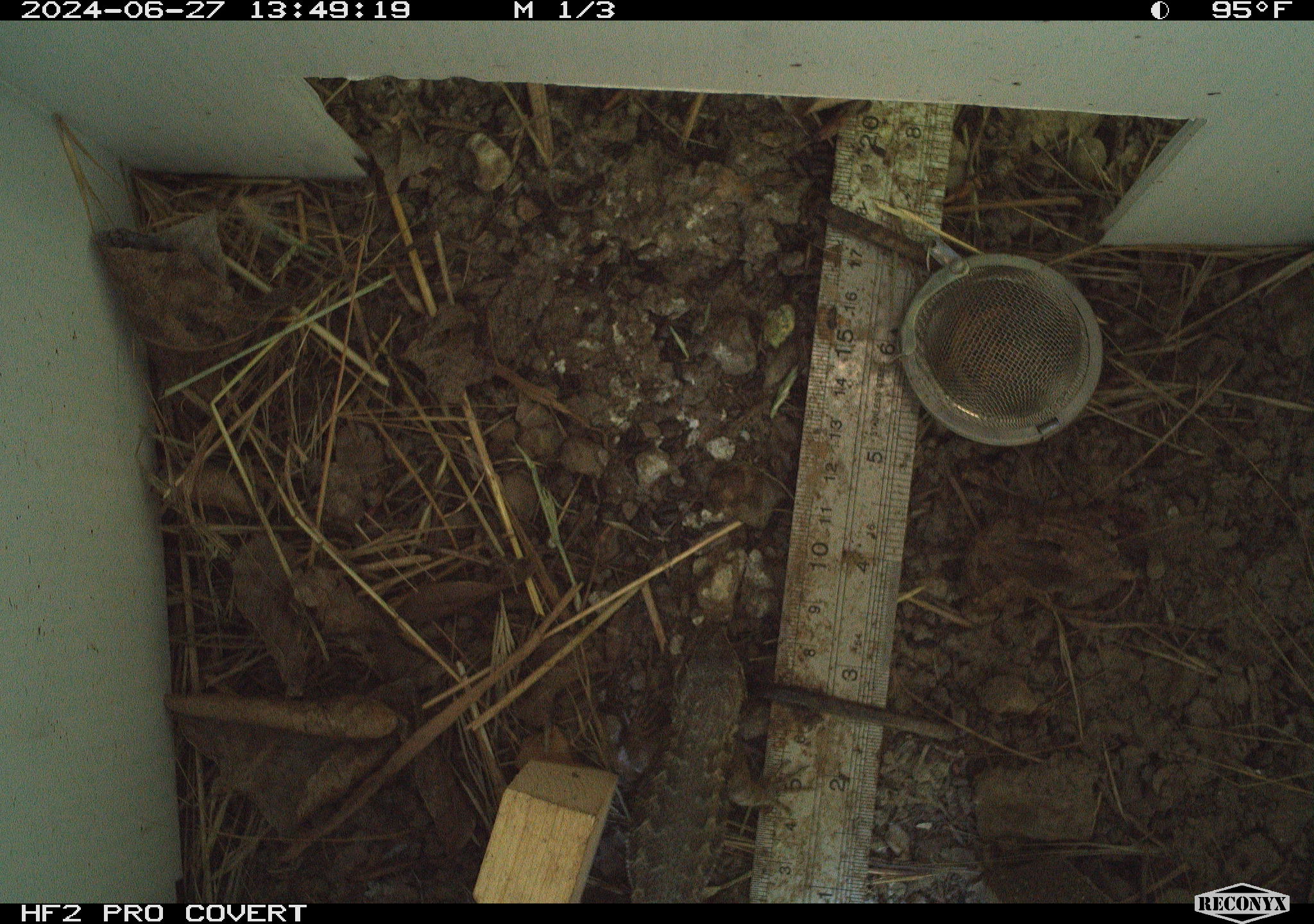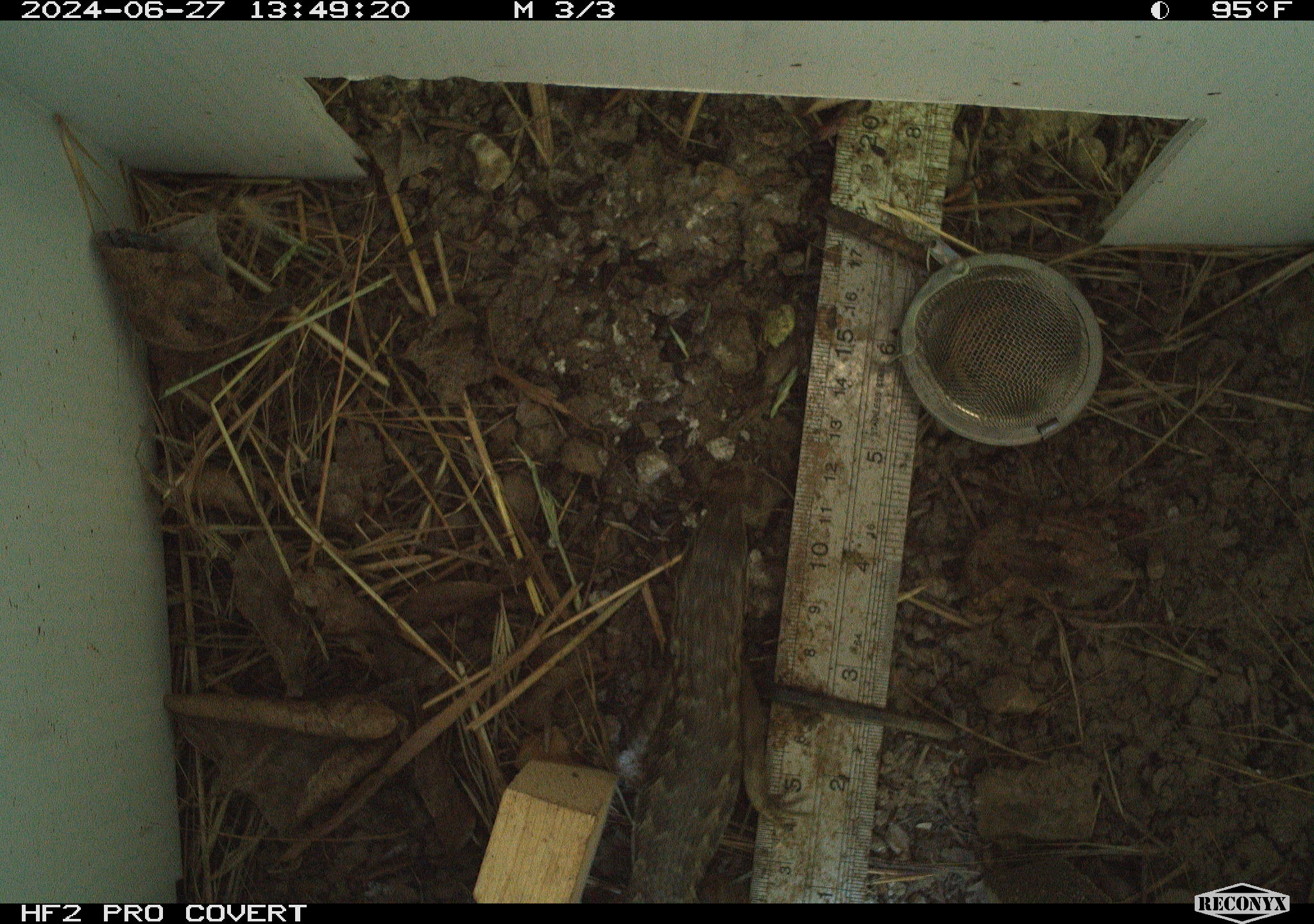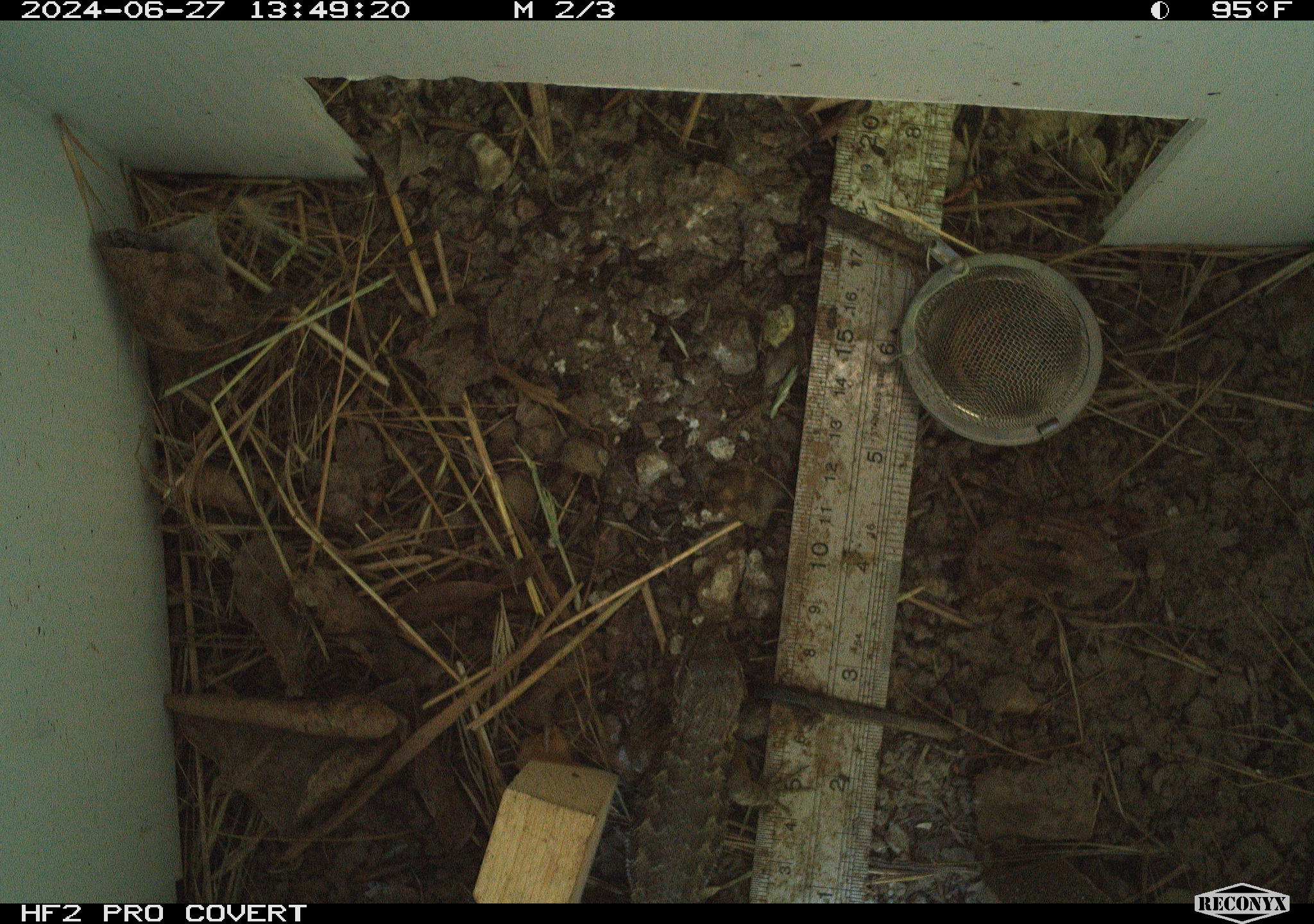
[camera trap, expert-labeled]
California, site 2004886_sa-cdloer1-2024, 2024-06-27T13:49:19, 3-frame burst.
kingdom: Animalia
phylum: Chordata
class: Reptilia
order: Squamata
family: Phrynosomatidae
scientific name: Phrynosomatidae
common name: phrynosomatid lizards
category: phrynosomatidae family